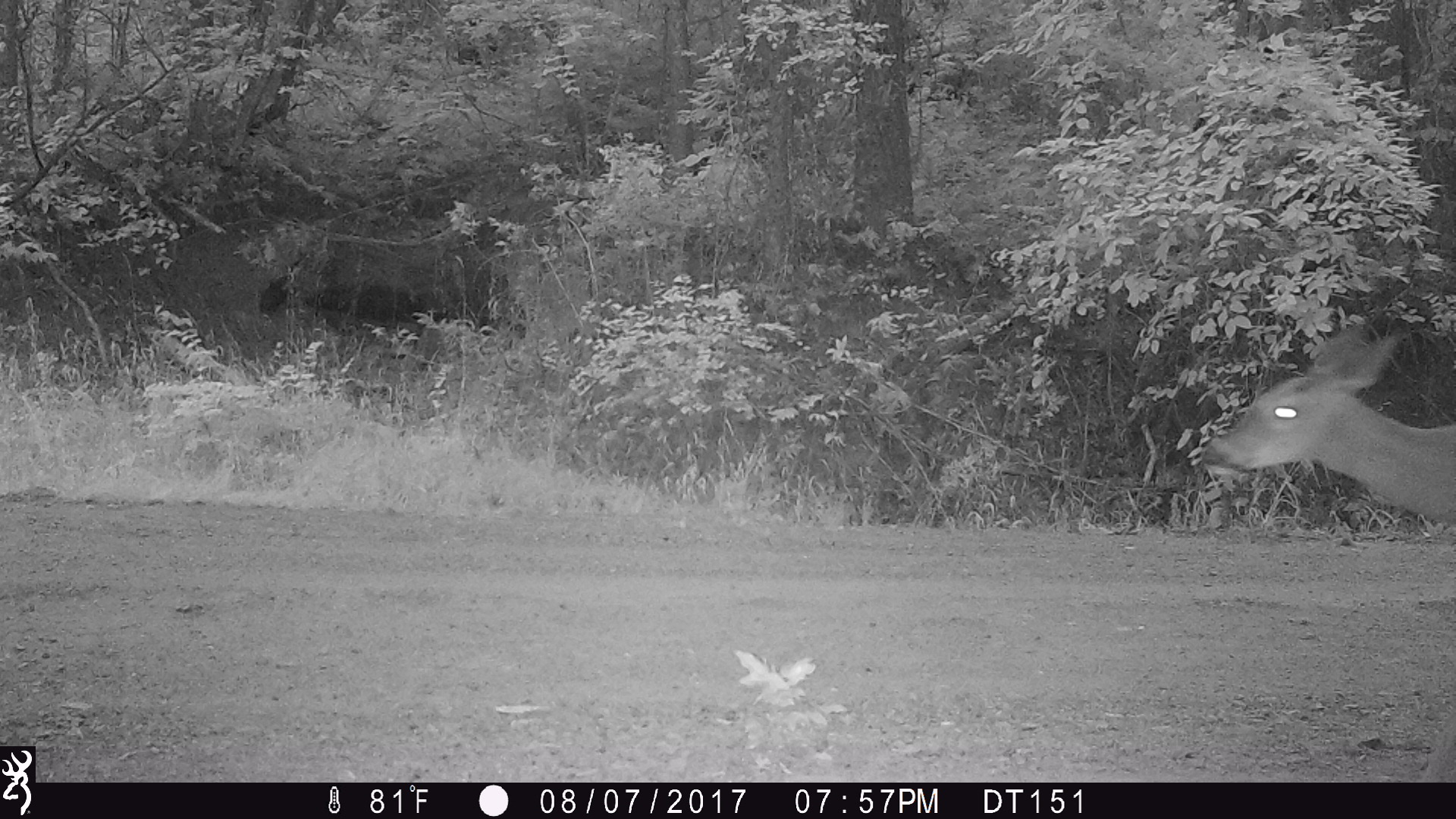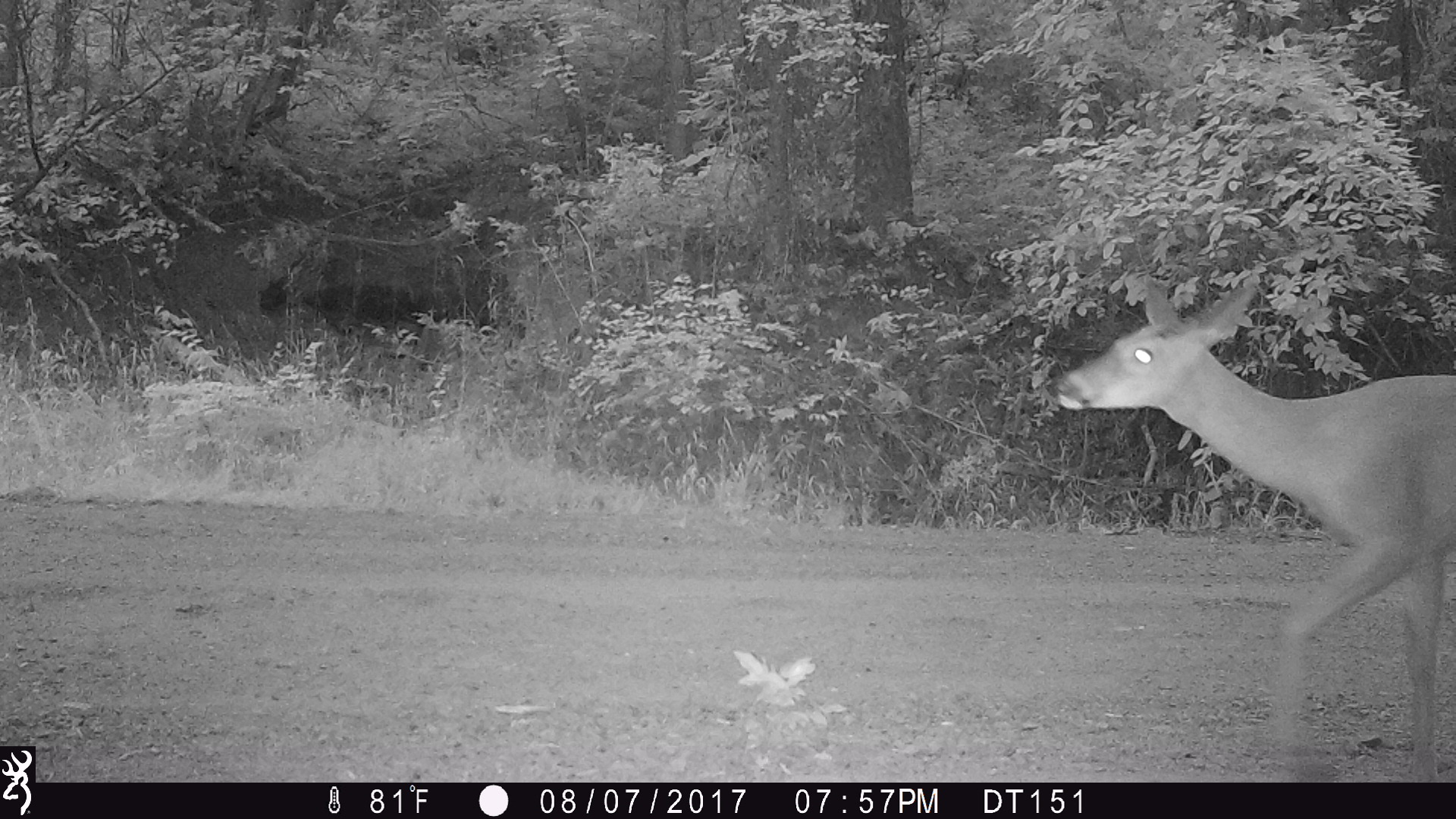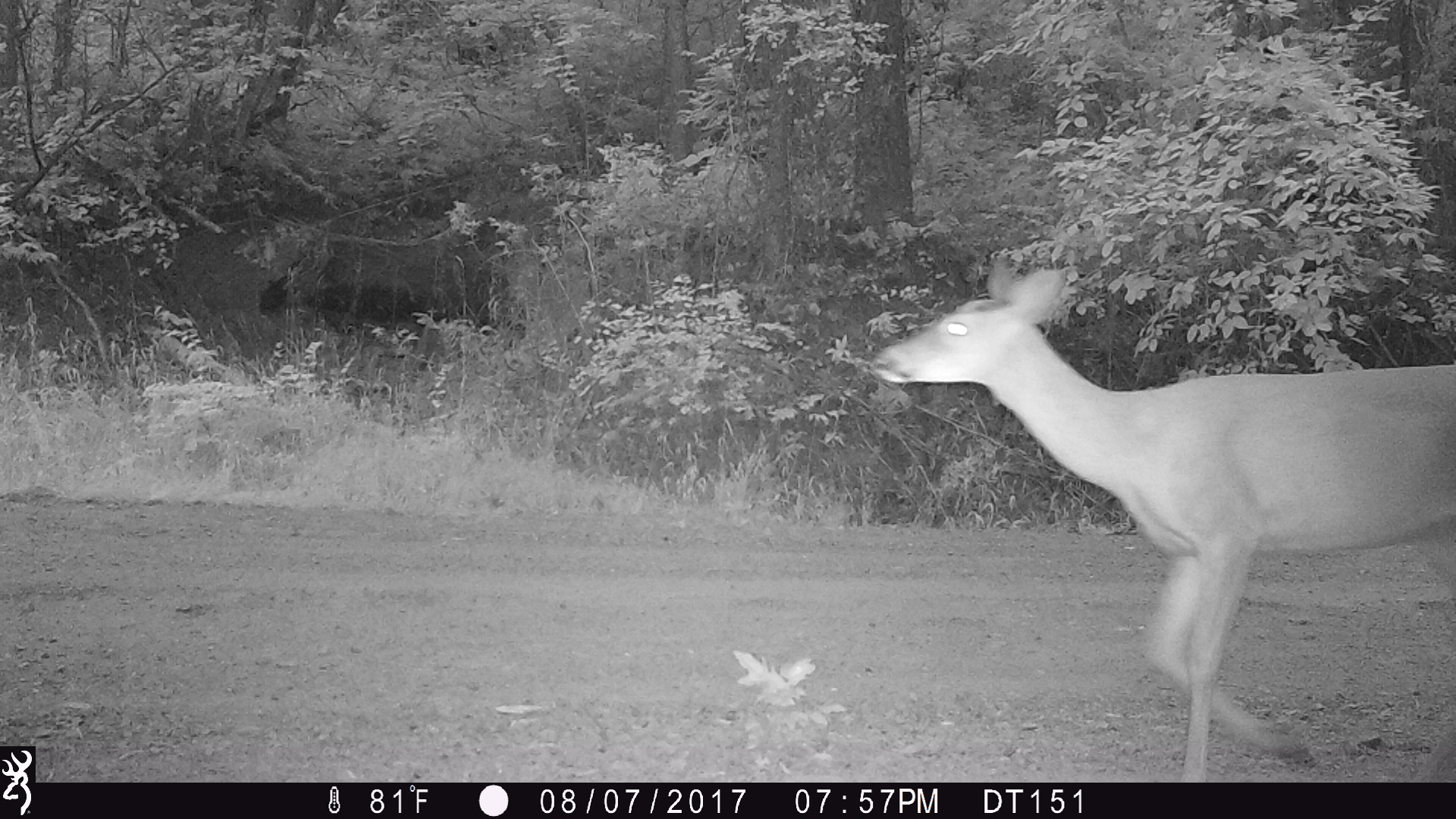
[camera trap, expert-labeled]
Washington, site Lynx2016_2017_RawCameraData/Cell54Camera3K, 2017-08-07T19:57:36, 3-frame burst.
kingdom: Animalia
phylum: Chordata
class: Mammalia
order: Artiodactyla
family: Cervidae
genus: Odocoileus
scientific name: Odocoileus virginianus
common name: white-tailed deer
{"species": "Odocoileus virginianus (white-tailed deer)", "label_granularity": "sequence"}